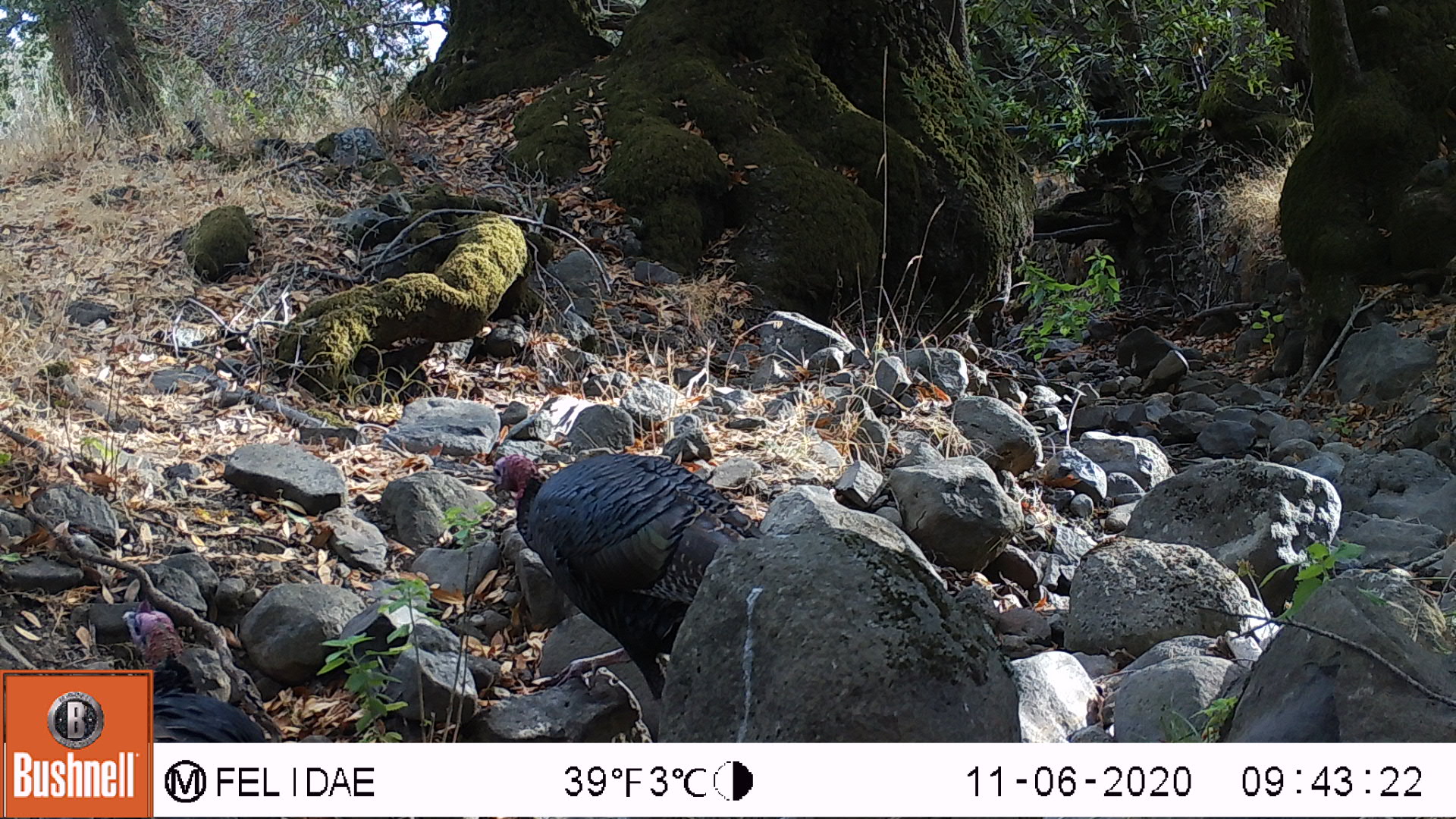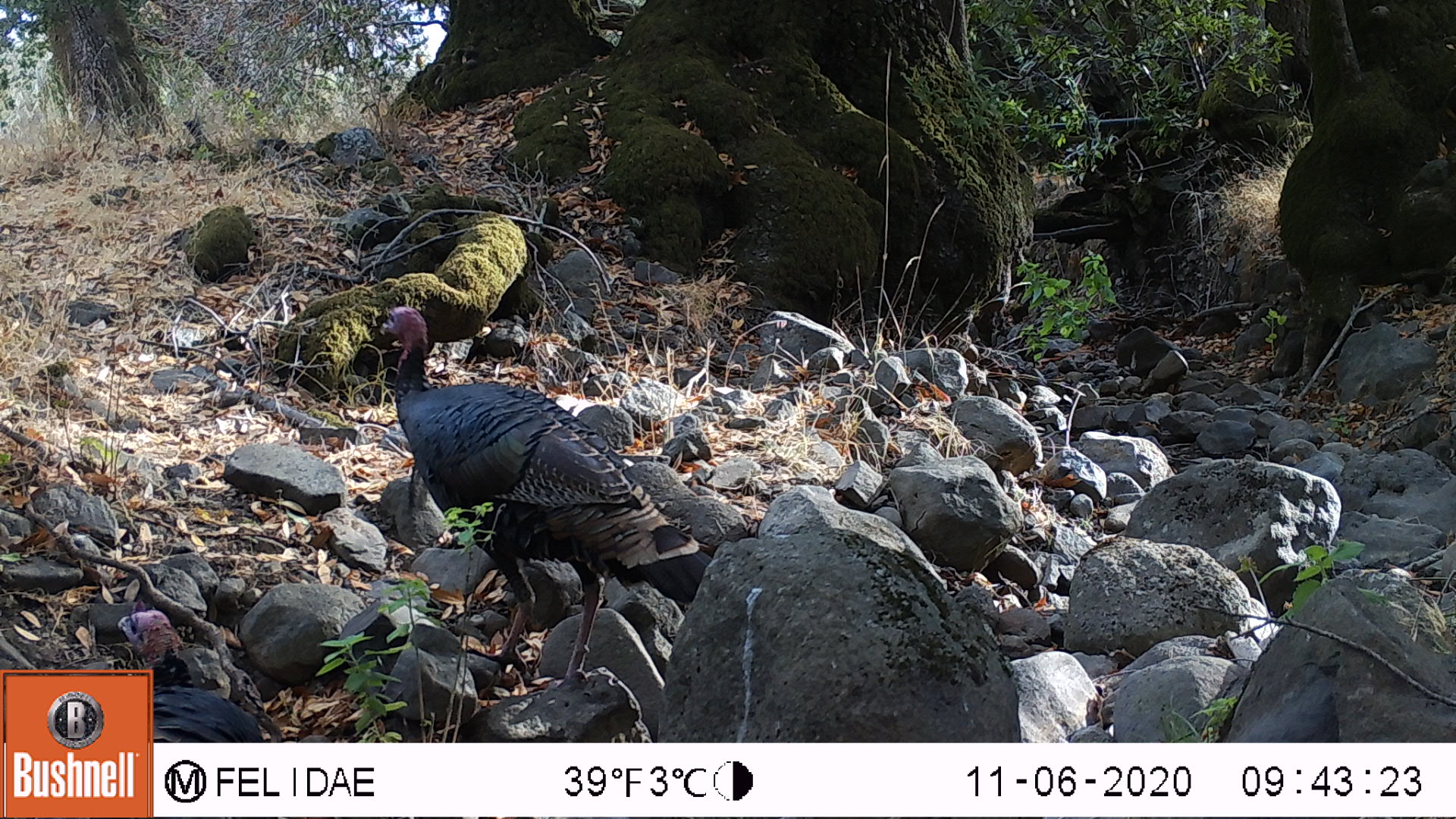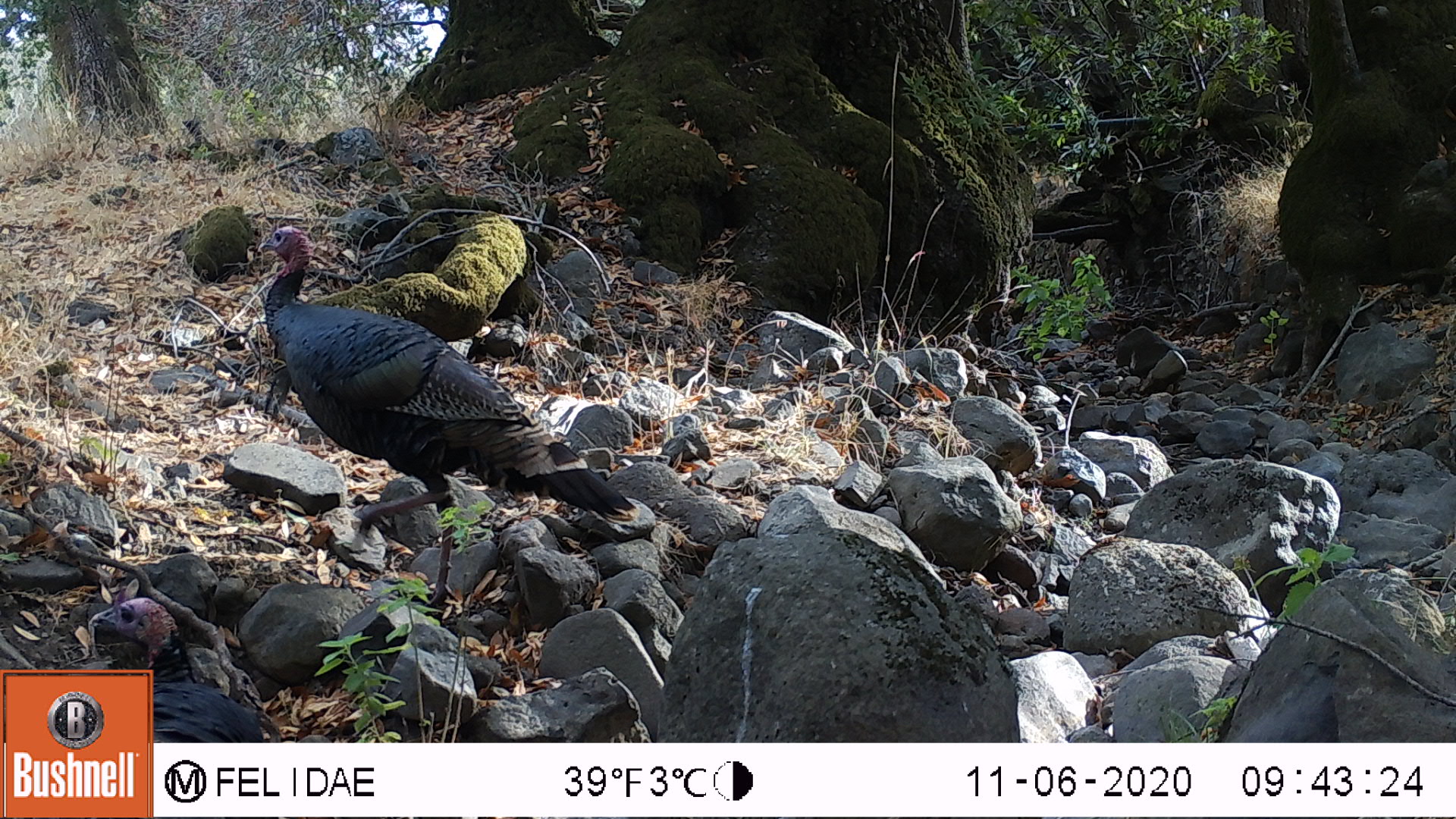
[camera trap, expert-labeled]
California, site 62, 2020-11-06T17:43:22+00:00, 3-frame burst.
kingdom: Animalia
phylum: Chordata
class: Aves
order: Galliformes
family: Phasianidae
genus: Meleagris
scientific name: Meleagris gallopavo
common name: turkey